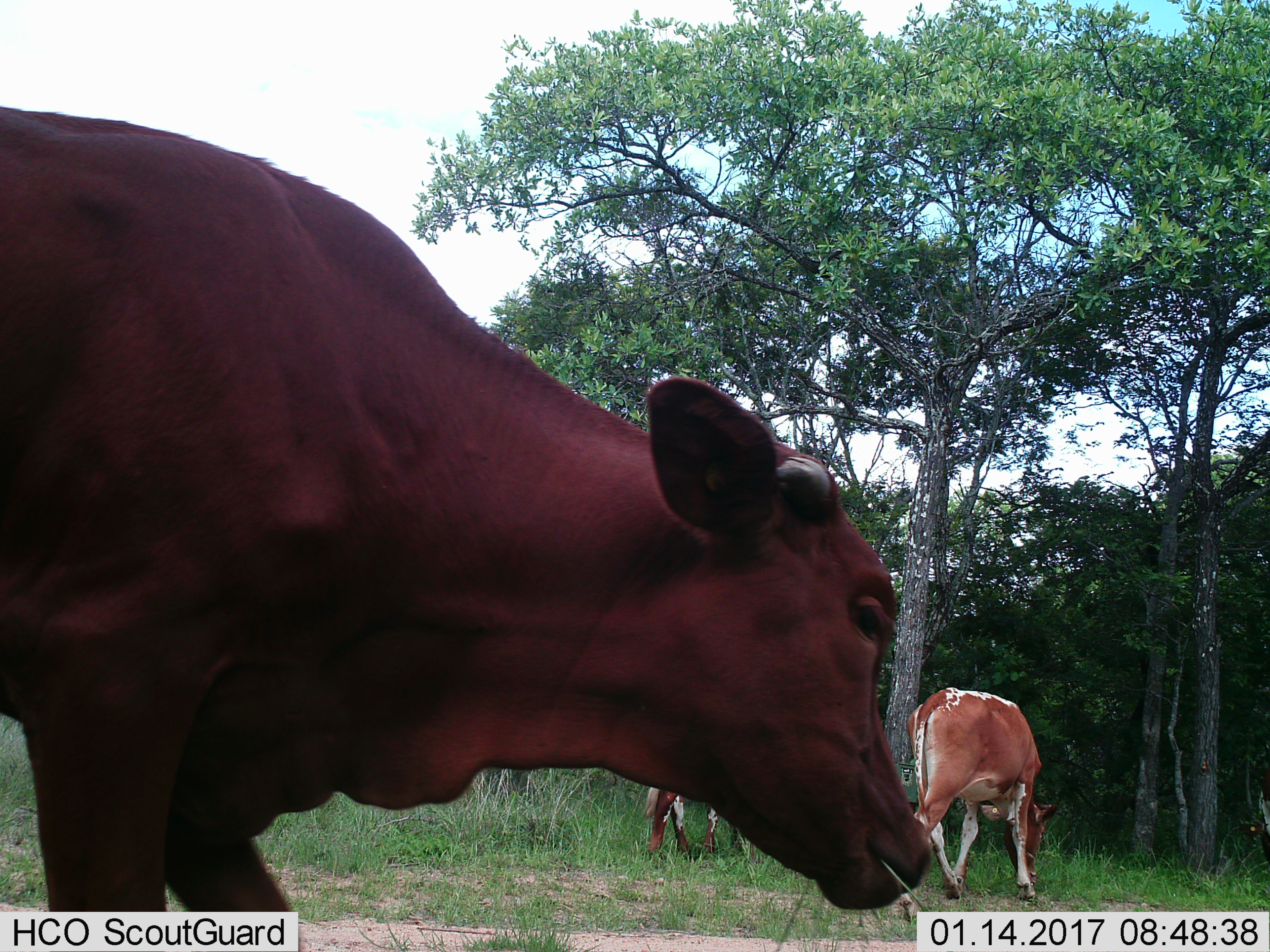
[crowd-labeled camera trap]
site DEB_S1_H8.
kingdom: Animalia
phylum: Chordata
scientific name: Vertebrata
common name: domestic animal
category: domesticanimal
Domesticanimal (domestic animal) (Vertebrata), count 3. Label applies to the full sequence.